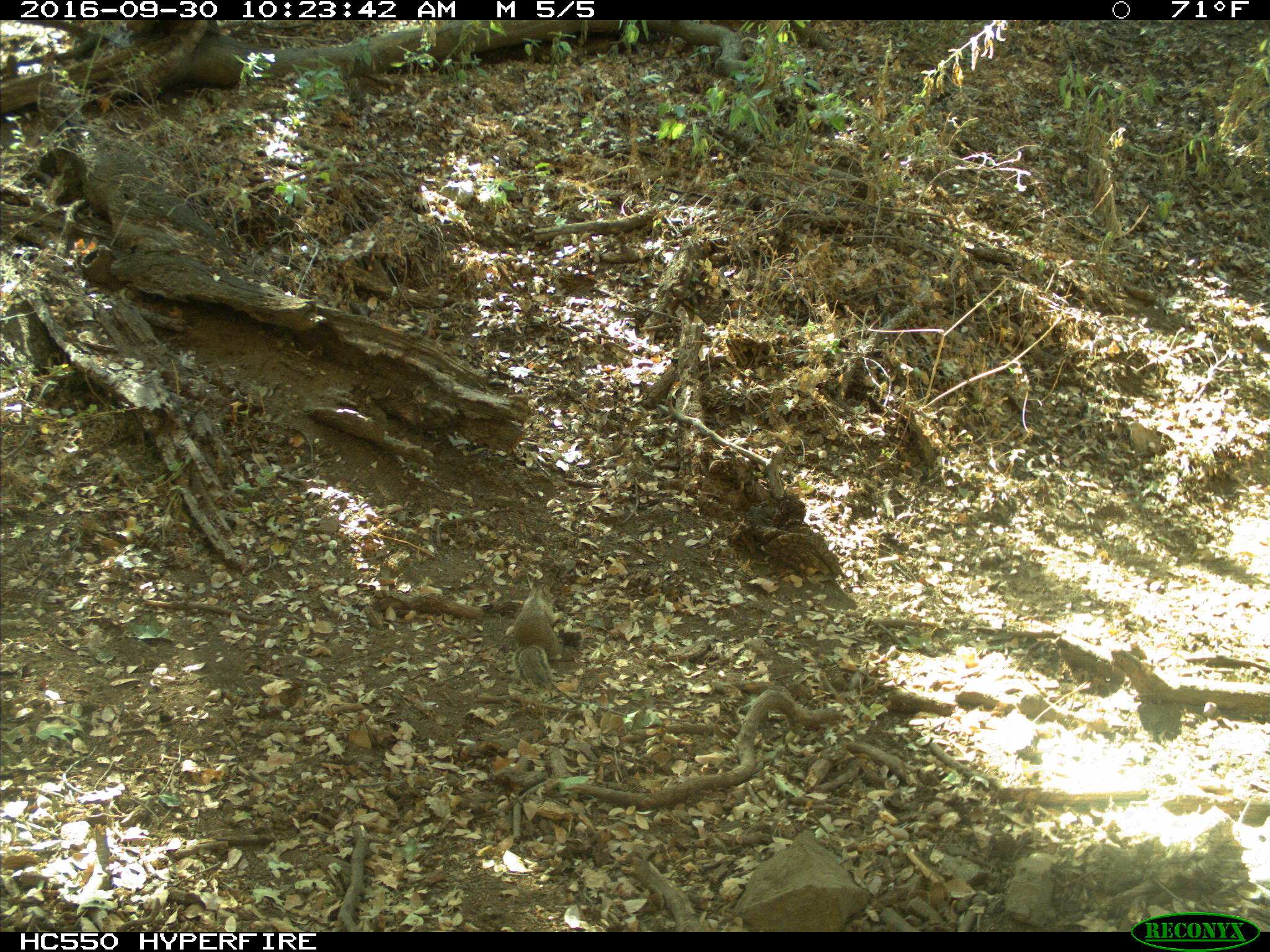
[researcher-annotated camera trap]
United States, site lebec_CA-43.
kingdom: Animalia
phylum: Chordata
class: Mammalia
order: Rodentia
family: Sciuridae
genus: Otospermophilus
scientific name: Otospermophilus beecheyi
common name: california ground squirrel